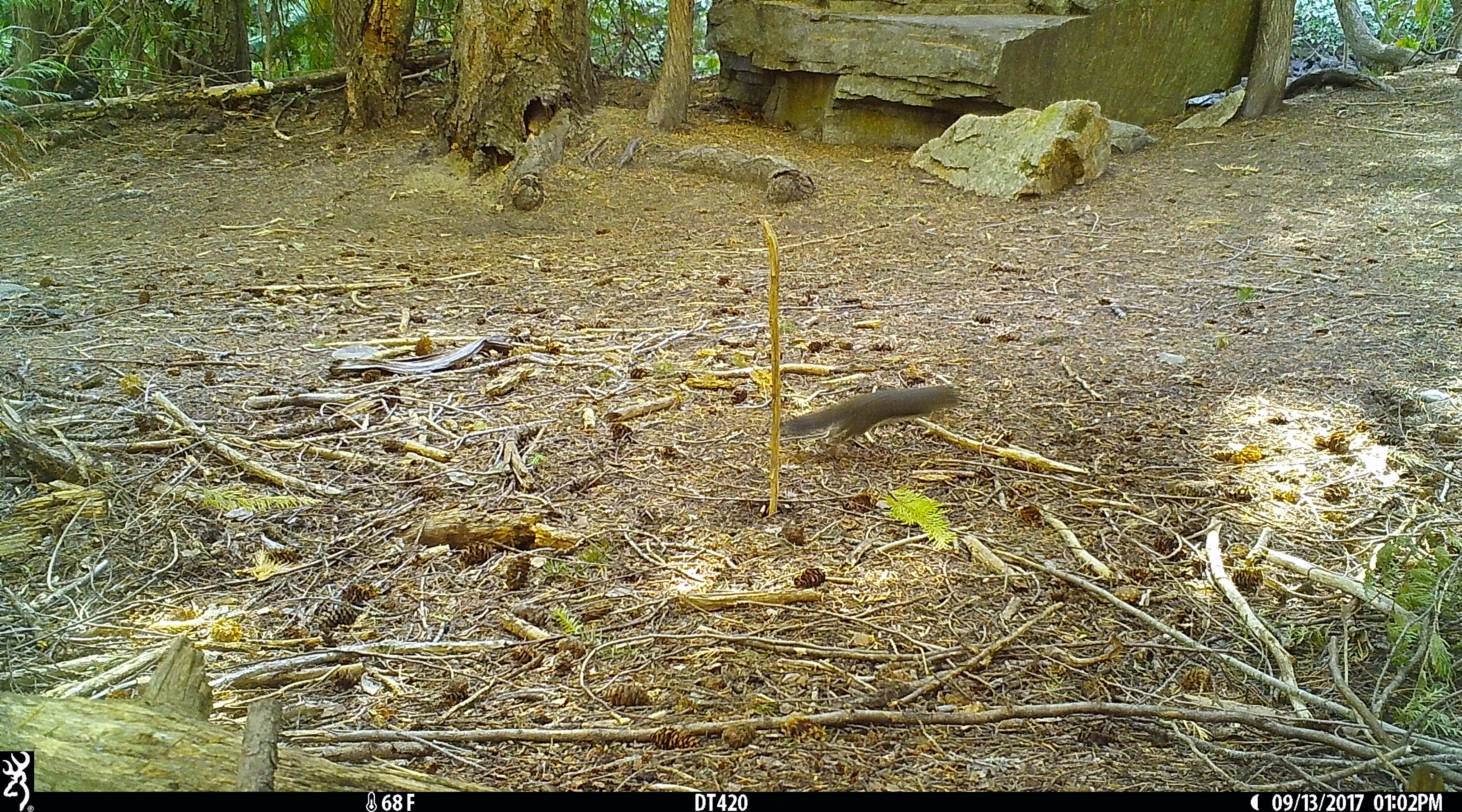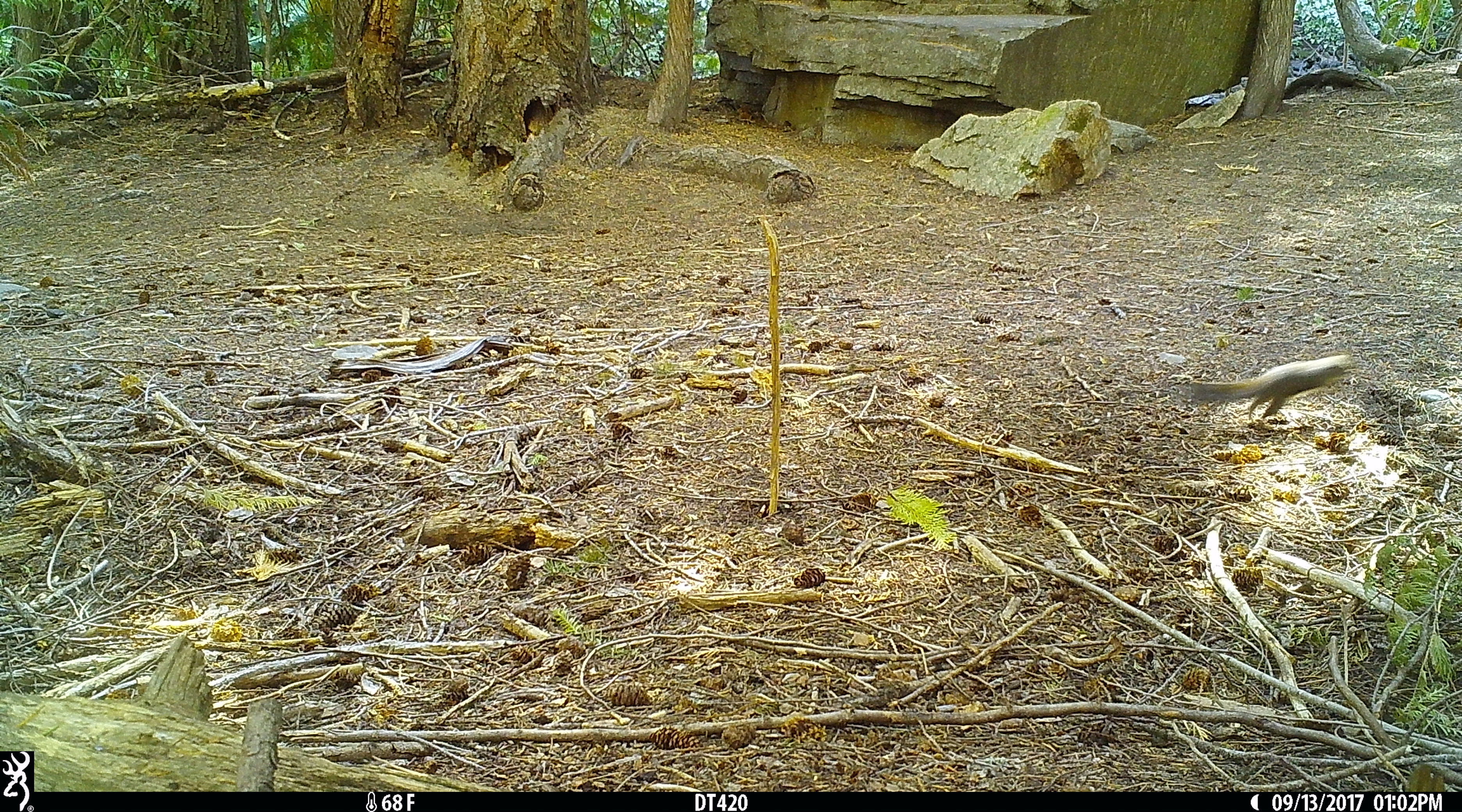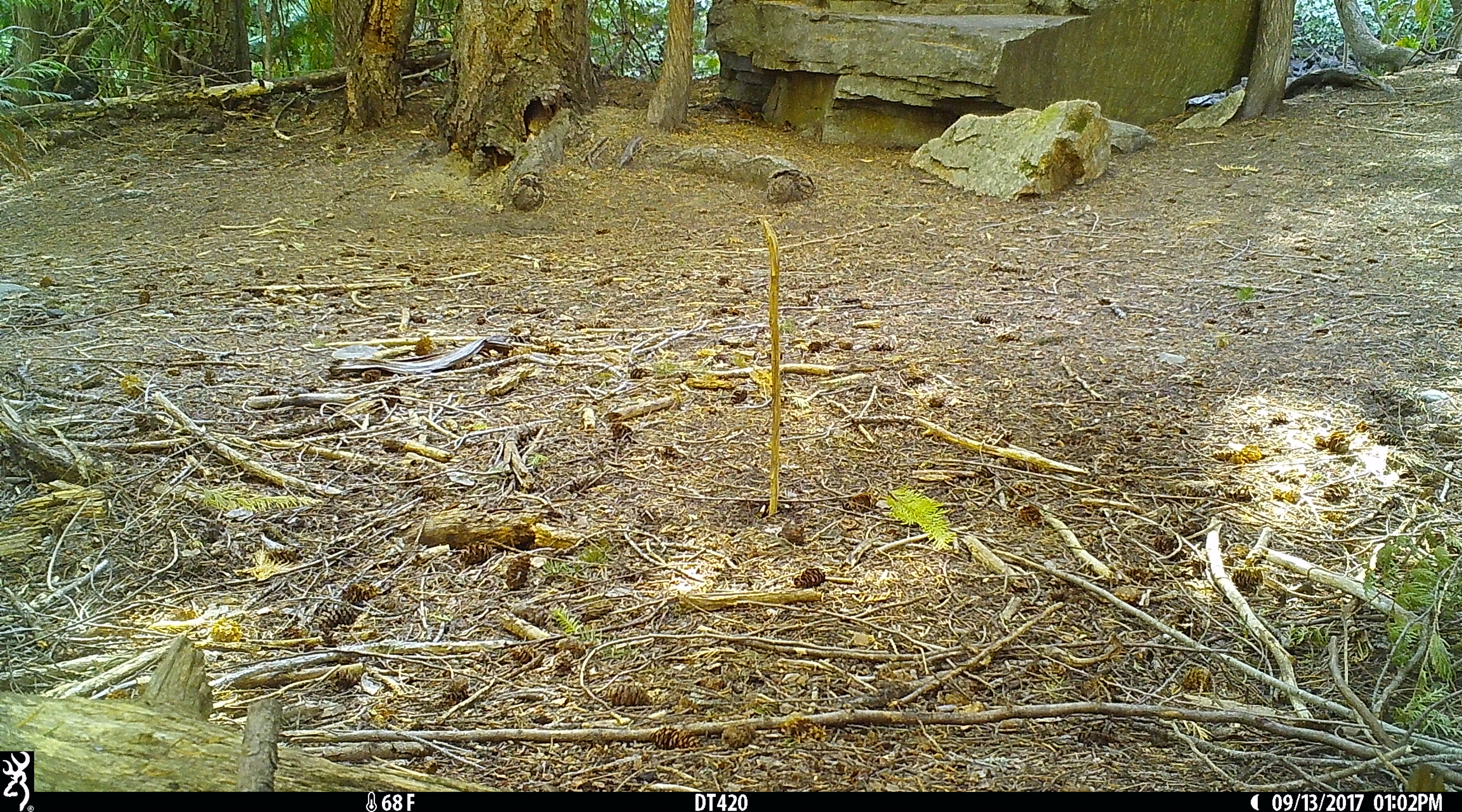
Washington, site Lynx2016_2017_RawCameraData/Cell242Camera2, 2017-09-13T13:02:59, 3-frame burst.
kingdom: Animalia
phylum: Chordata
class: Mammalia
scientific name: Mammalia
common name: small mammal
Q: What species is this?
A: Small mammal (Mammalia).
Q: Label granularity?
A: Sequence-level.